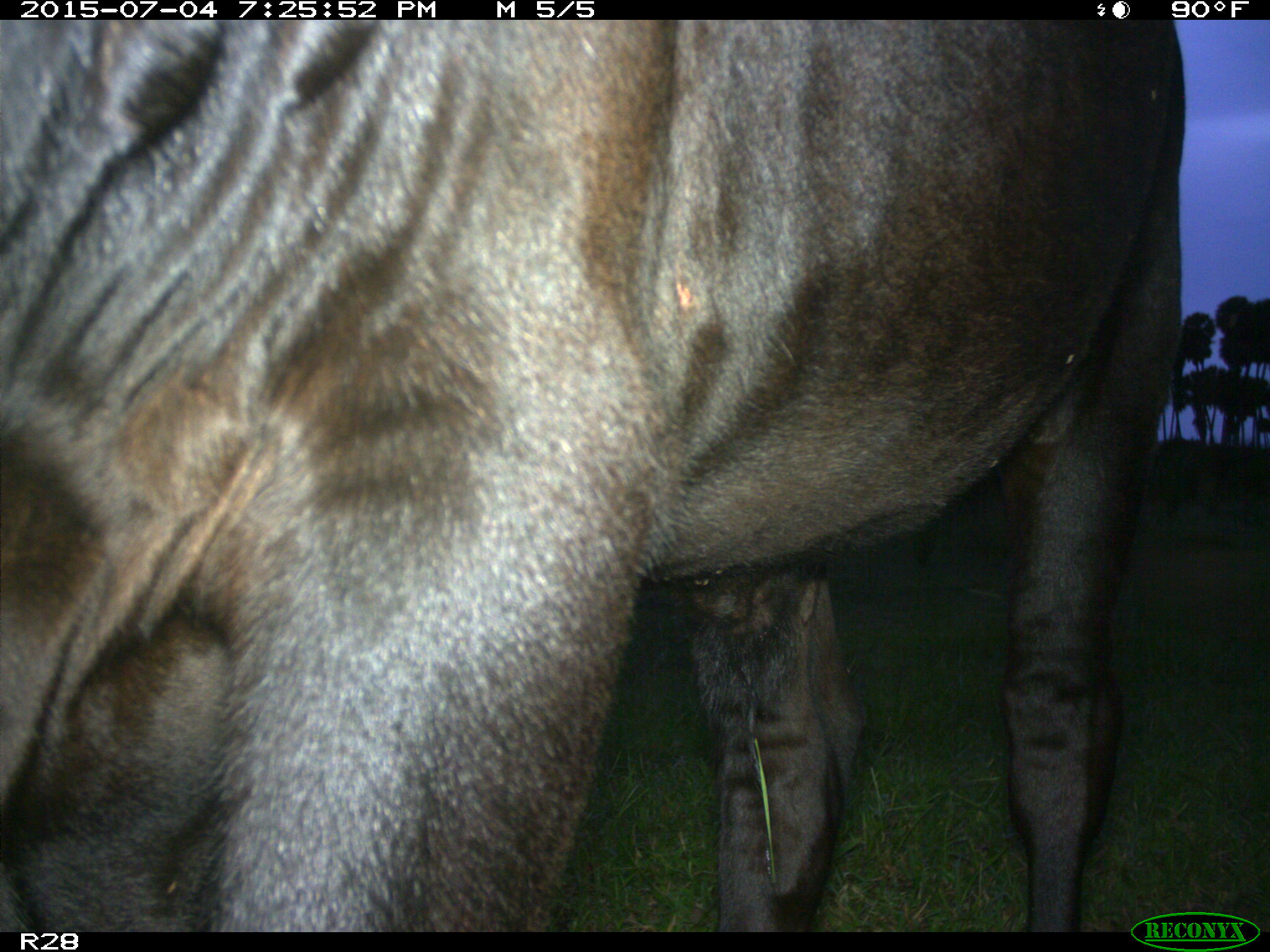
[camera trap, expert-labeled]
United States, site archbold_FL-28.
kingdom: Animalia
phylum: Chordata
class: Mammalia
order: Artiodactyla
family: Bovidae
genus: Bos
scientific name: Bos taurus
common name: domestic cow